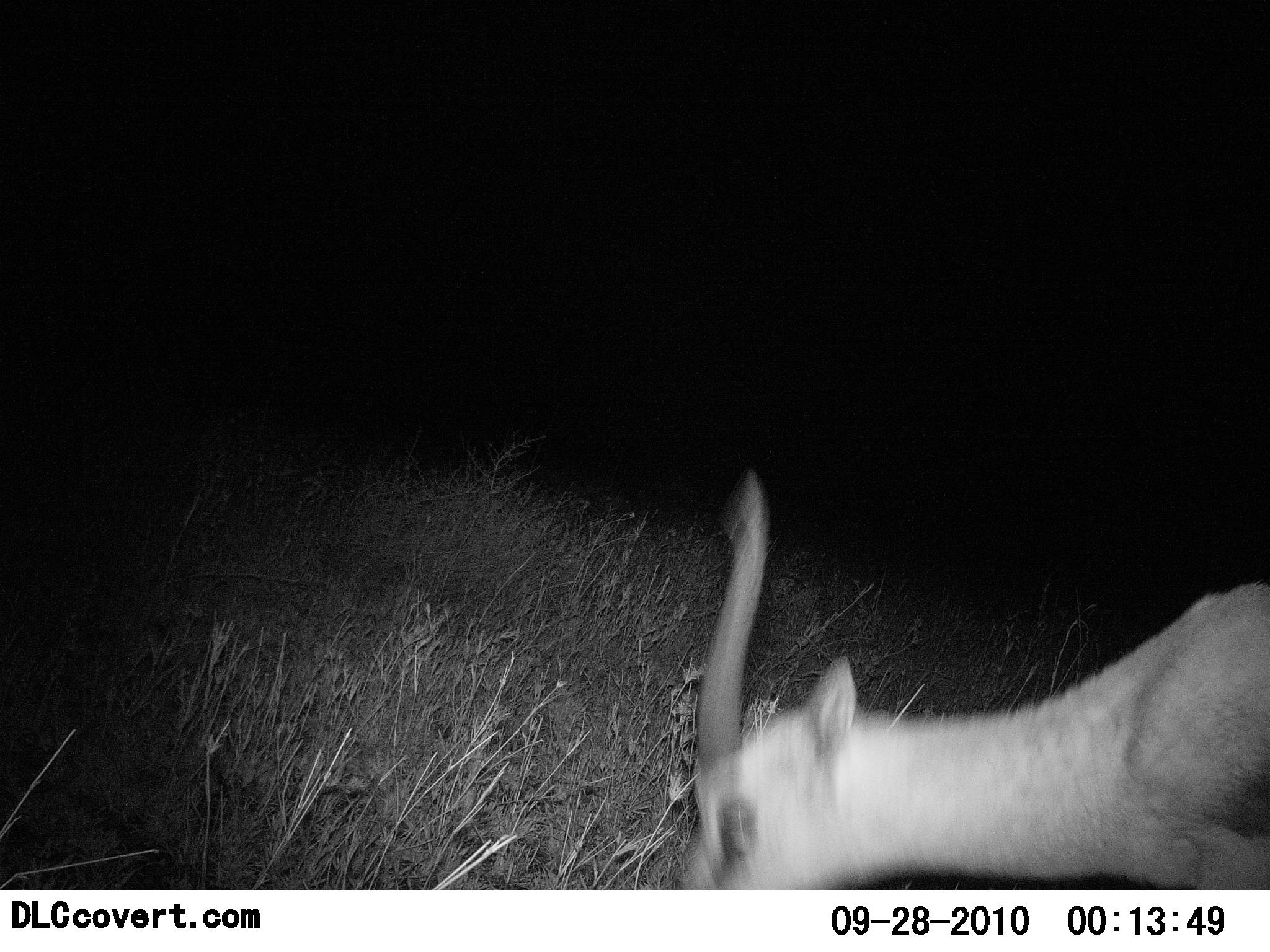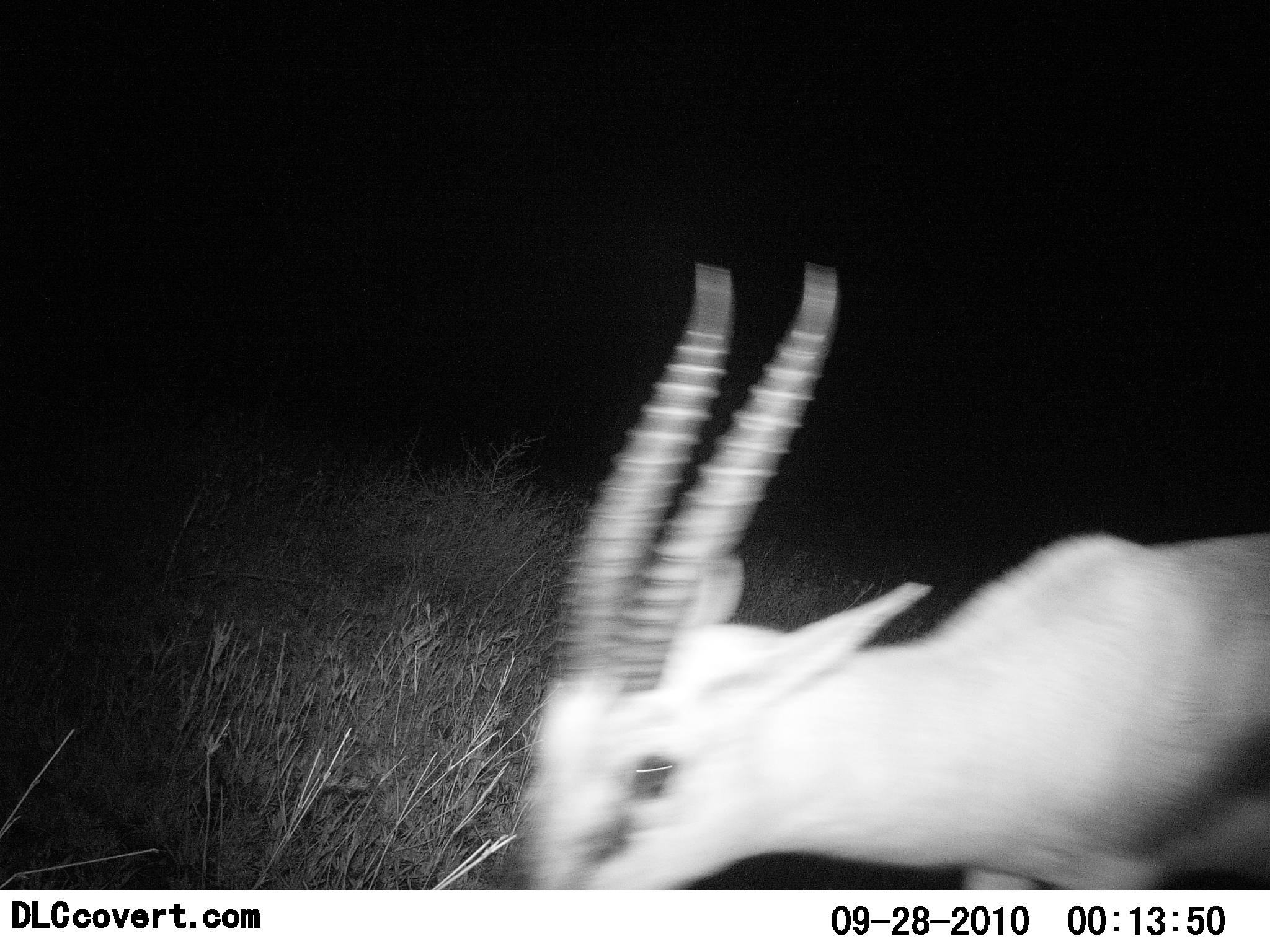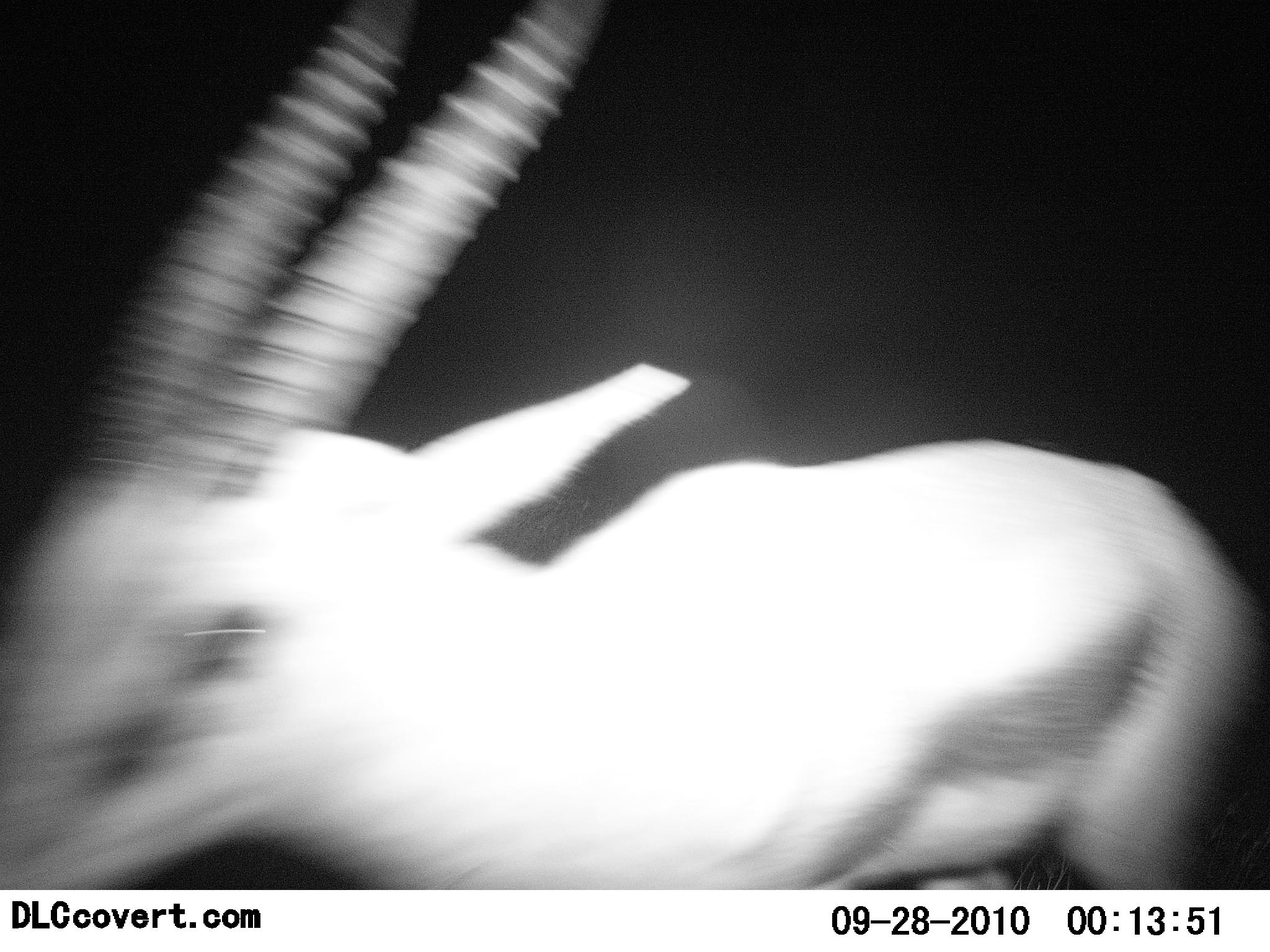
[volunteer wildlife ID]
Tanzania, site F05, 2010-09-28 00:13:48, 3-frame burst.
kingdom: Animalia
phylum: Chordata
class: Mammalia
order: Artiodactyla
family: Bovidae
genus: Eudorcas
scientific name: Eudorcas thomsonii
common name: thomson's gazelle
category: gazellethomsons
Gazellethomsons (thomson's gazelle) (Eudorcas thomsonii), count 1. Behavior (volunteer vote fractions): standing 0%, resting 0%, moving 92%, interacting 0%. Young present (vote fraction): 0%. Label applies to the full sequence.